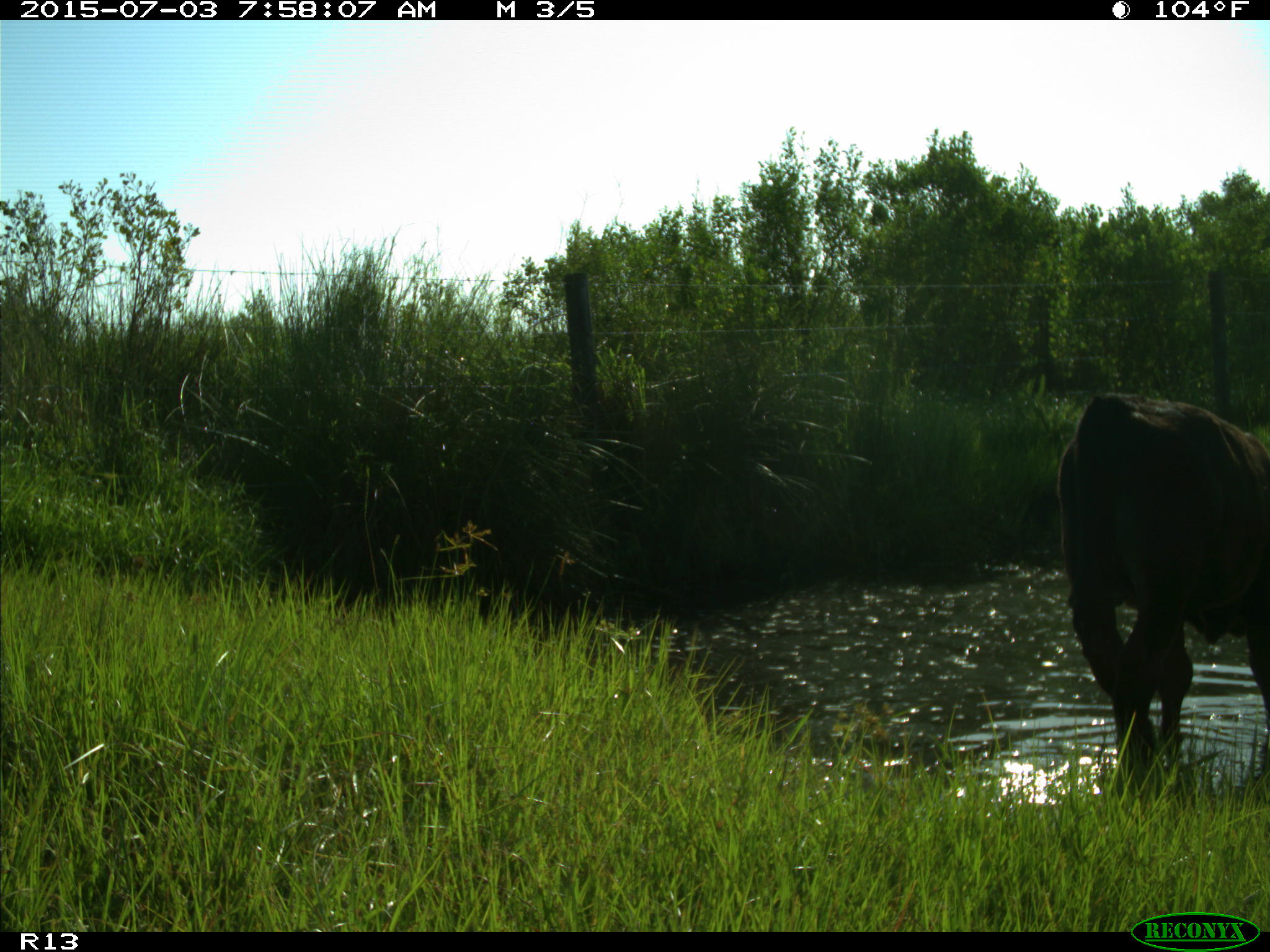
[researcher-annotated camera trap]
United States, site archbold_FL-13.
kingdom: Animalia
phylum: Chordata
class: Mammalia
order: Artiodactyla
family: Bovidae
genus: Bos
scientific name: Bos taurus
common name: domestic cow